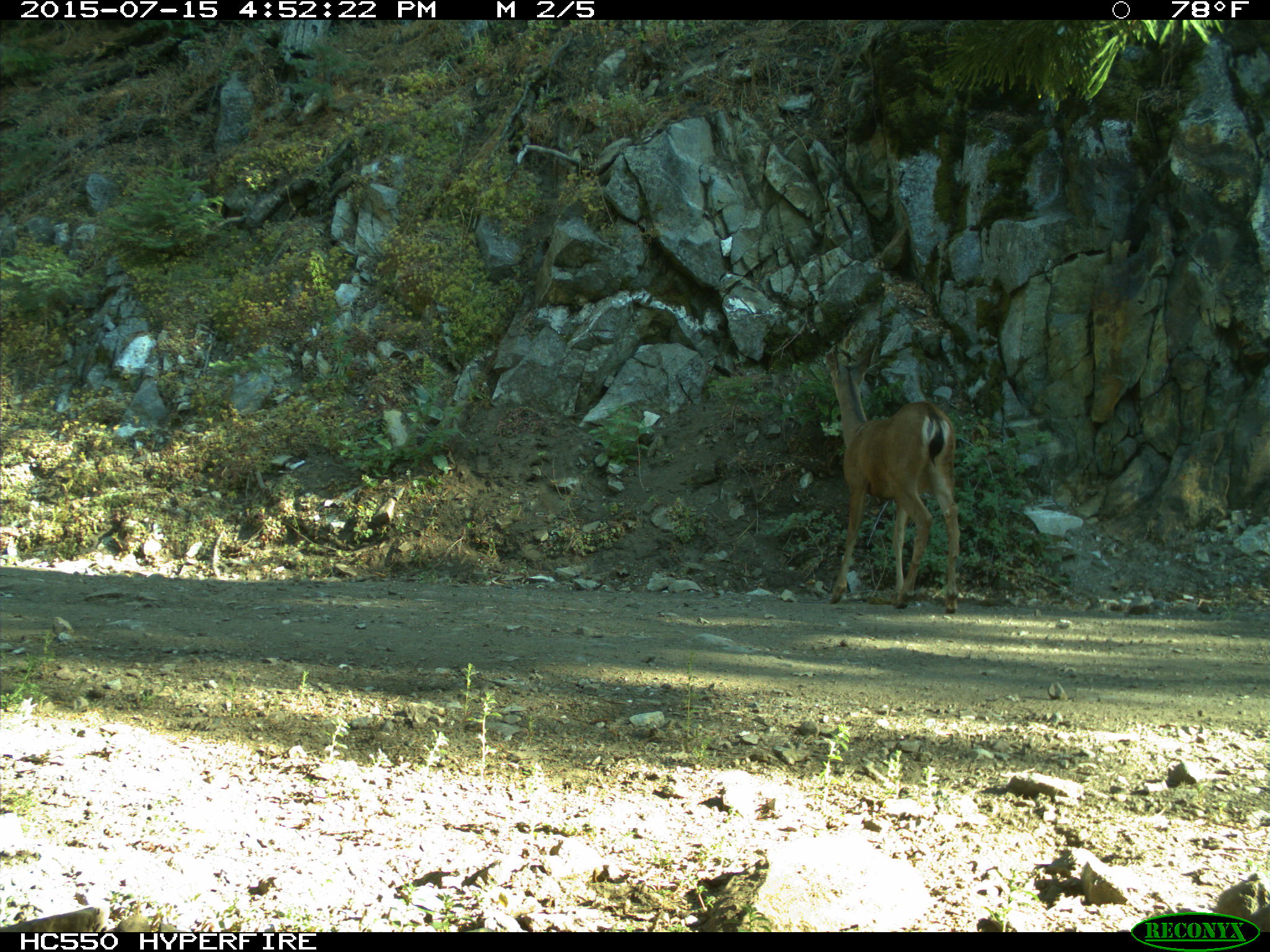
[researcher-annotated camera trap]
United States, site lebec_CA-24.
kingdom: Animalia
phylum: Chordata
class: Mammalia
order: Artiodactyla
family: Cervidae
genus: Odocoileus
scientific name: Odocoileus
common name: deer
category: unidentified deer